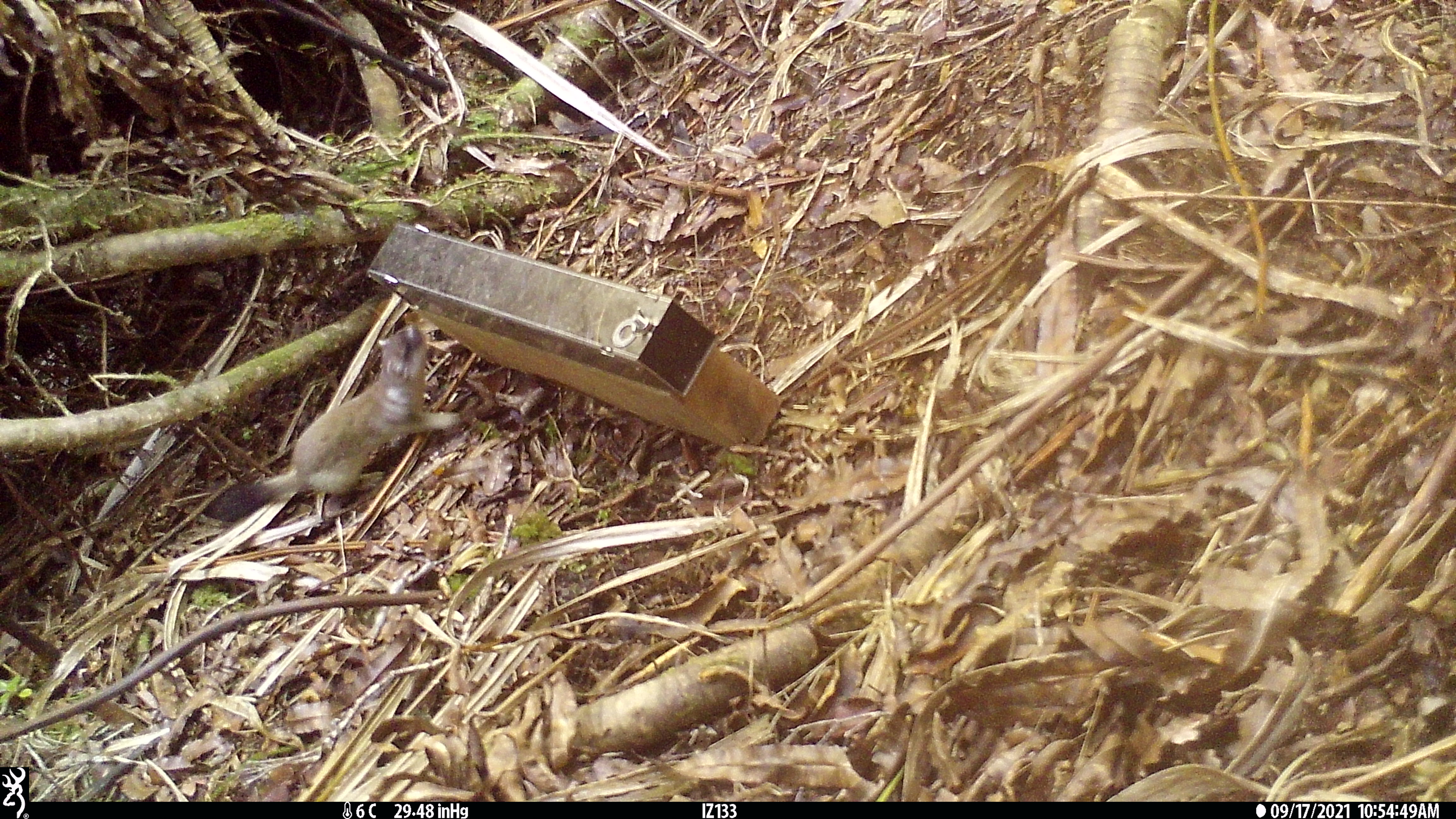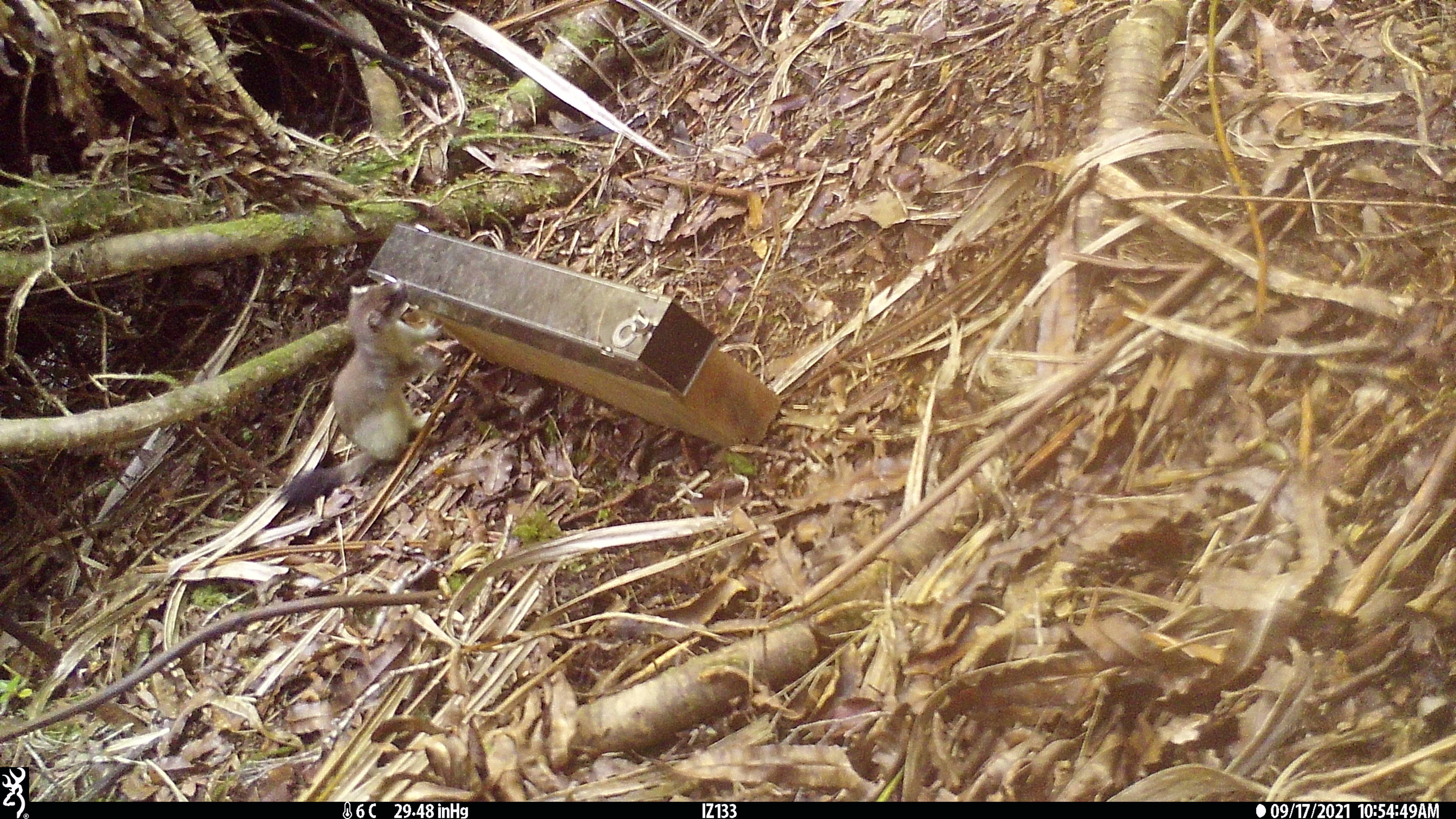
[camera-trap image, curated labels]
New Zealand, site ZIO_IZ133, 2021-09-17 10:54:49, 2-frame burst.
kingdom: Animalia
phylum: Chordata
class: Mammalia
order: Carnivora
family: Mustelidae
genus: Mustela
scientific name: Mustela erminea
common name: stoat